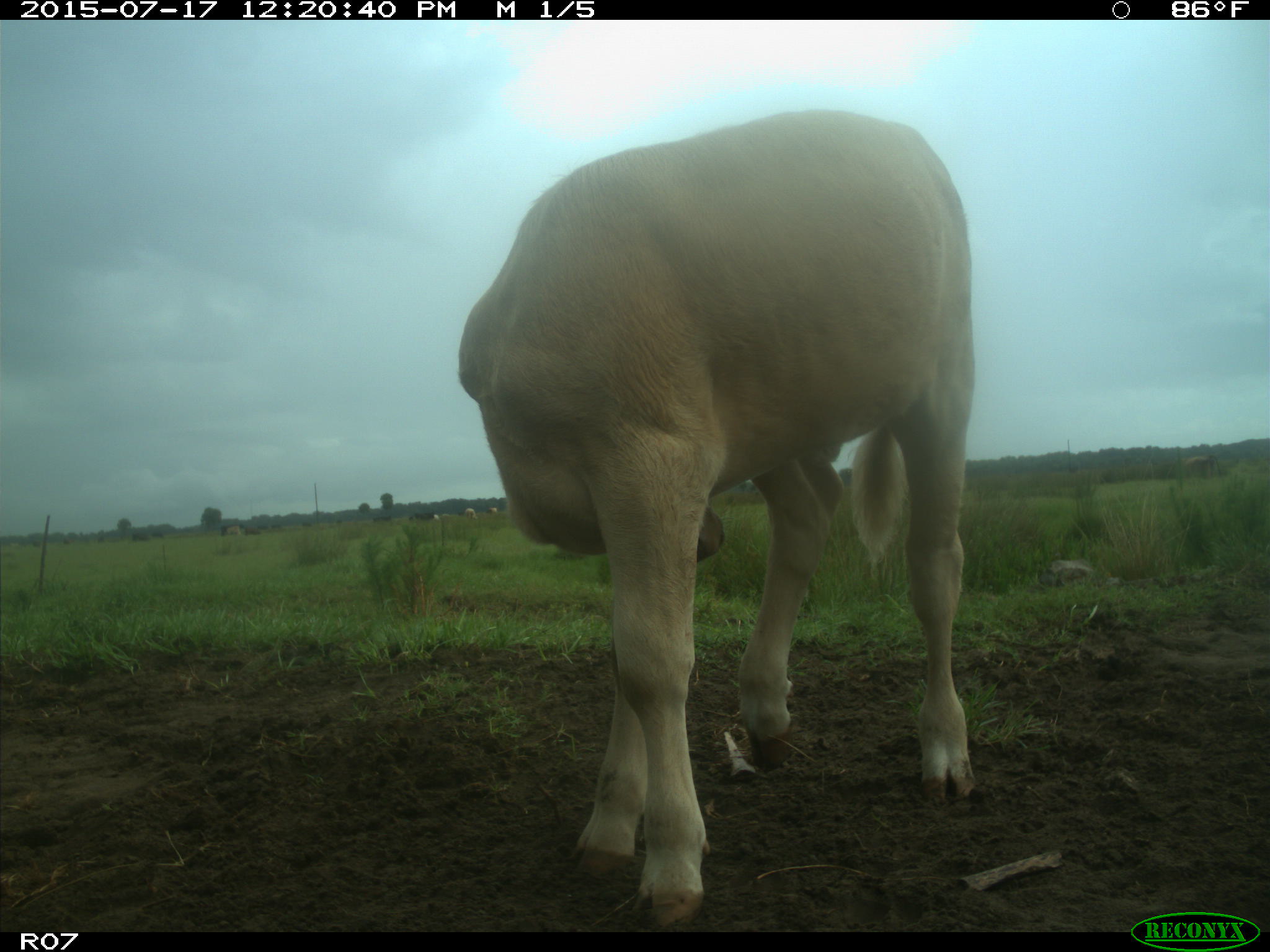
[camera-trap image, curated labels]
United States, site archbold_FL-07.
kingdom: Animalia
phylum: Chordata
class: Mammalia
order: Artiodactyla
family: Bovidae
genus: Bos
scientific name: Bos taurus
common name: domestic cow